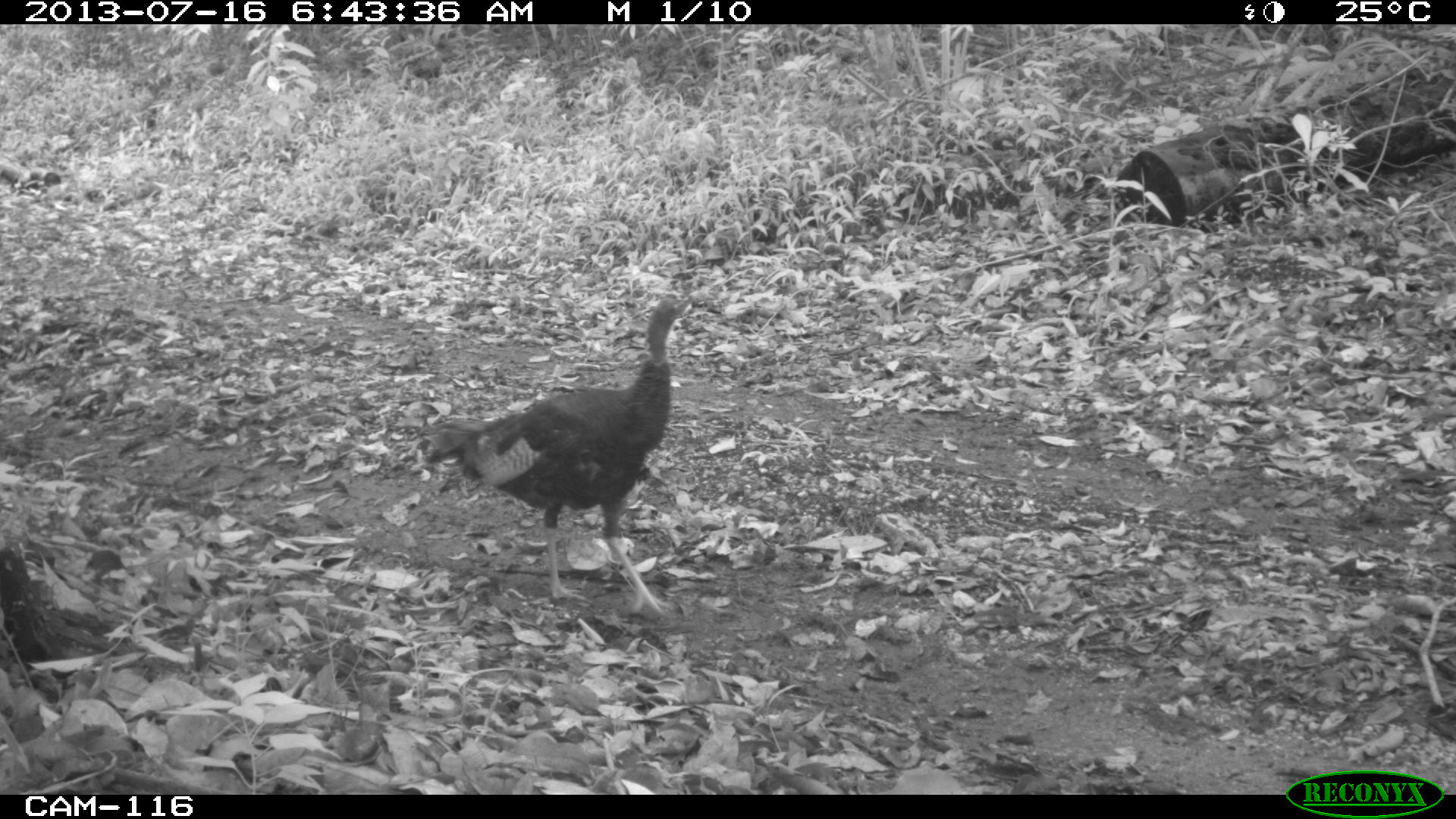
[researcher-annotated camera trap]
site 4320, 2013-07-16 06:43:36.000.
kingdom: Animalia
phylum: Chordata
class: Aves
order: Galliformes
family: Phasianidae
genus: Meleagris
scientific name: Meleagris ocellata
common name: ocellated turkey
Meleagris ocellata (ocellated turkey), count 1, sex male.